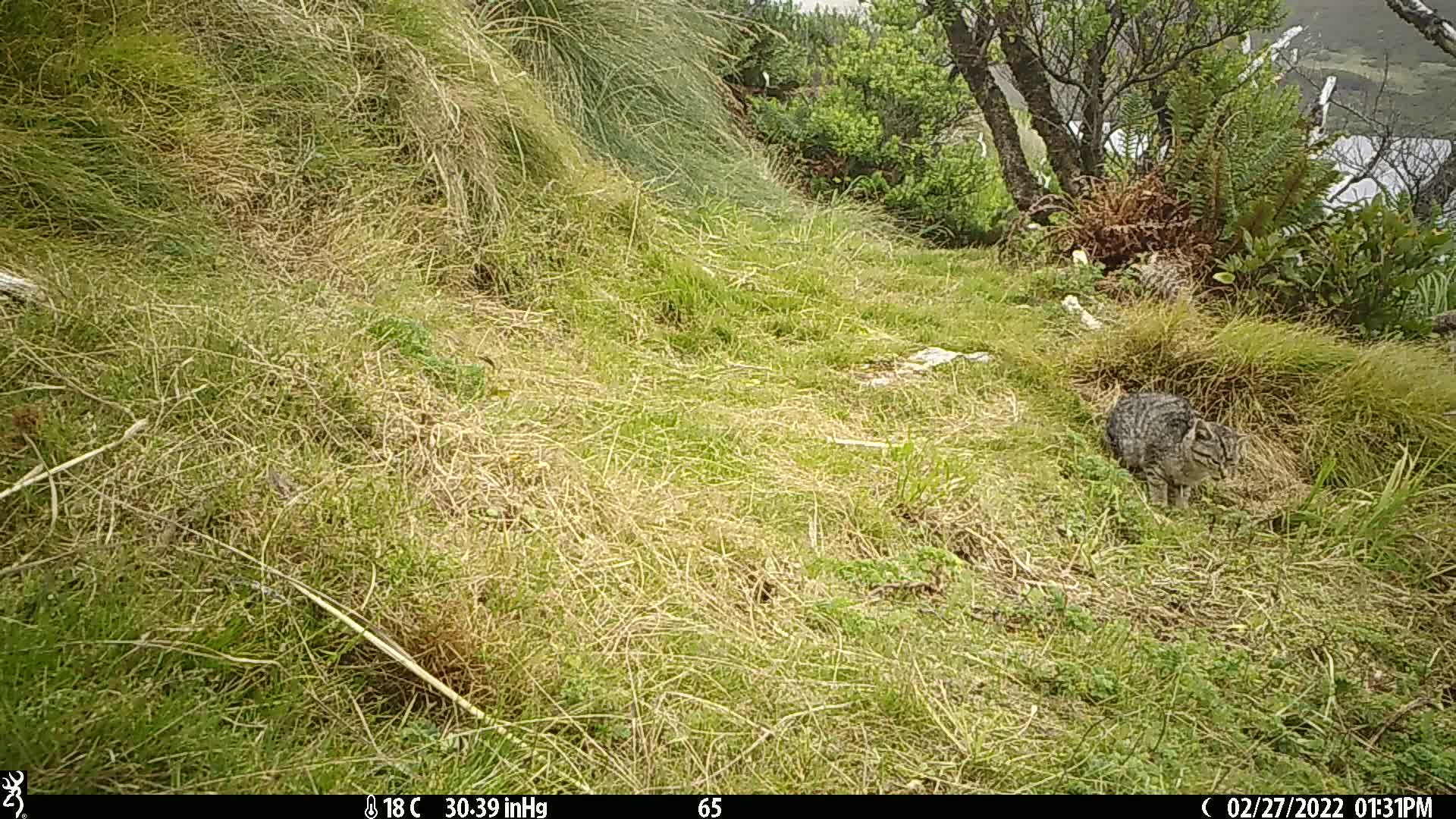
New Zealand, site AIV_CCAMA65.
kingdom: Animalia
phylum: Chordata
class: Mammalia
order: Carnivora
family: Felidae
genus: Felis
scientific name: Felis catus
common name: domestic cat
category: cat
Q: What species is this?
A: Cat (domestic cat) (Felis catus).